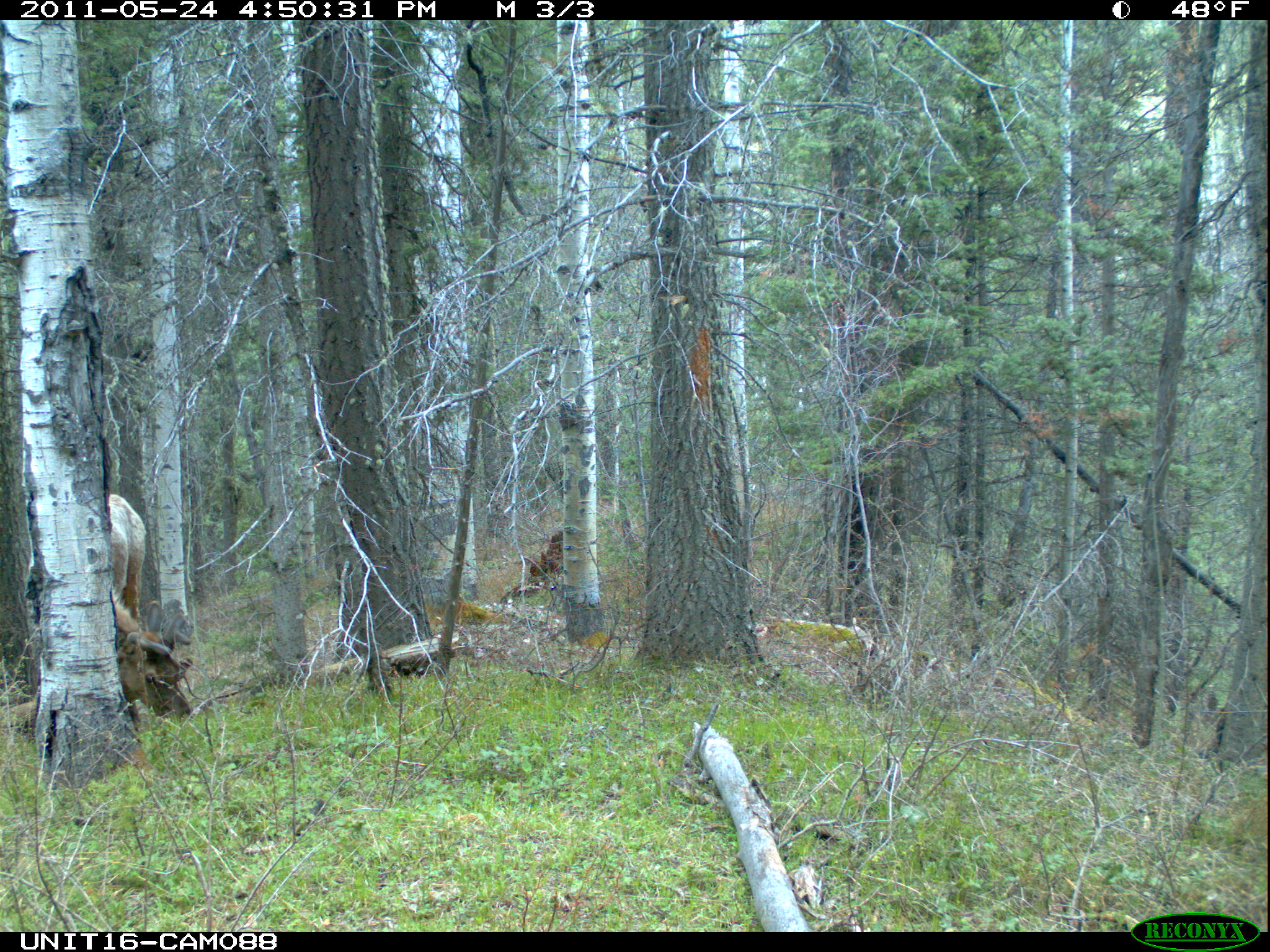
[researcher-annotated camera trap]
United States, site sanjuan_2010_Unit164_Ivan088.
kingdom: Animalia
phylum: Chordata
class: Mammalia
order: Artiodactyla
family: Cervidae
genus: Cervus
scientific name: Cervus elaphus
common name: red deer